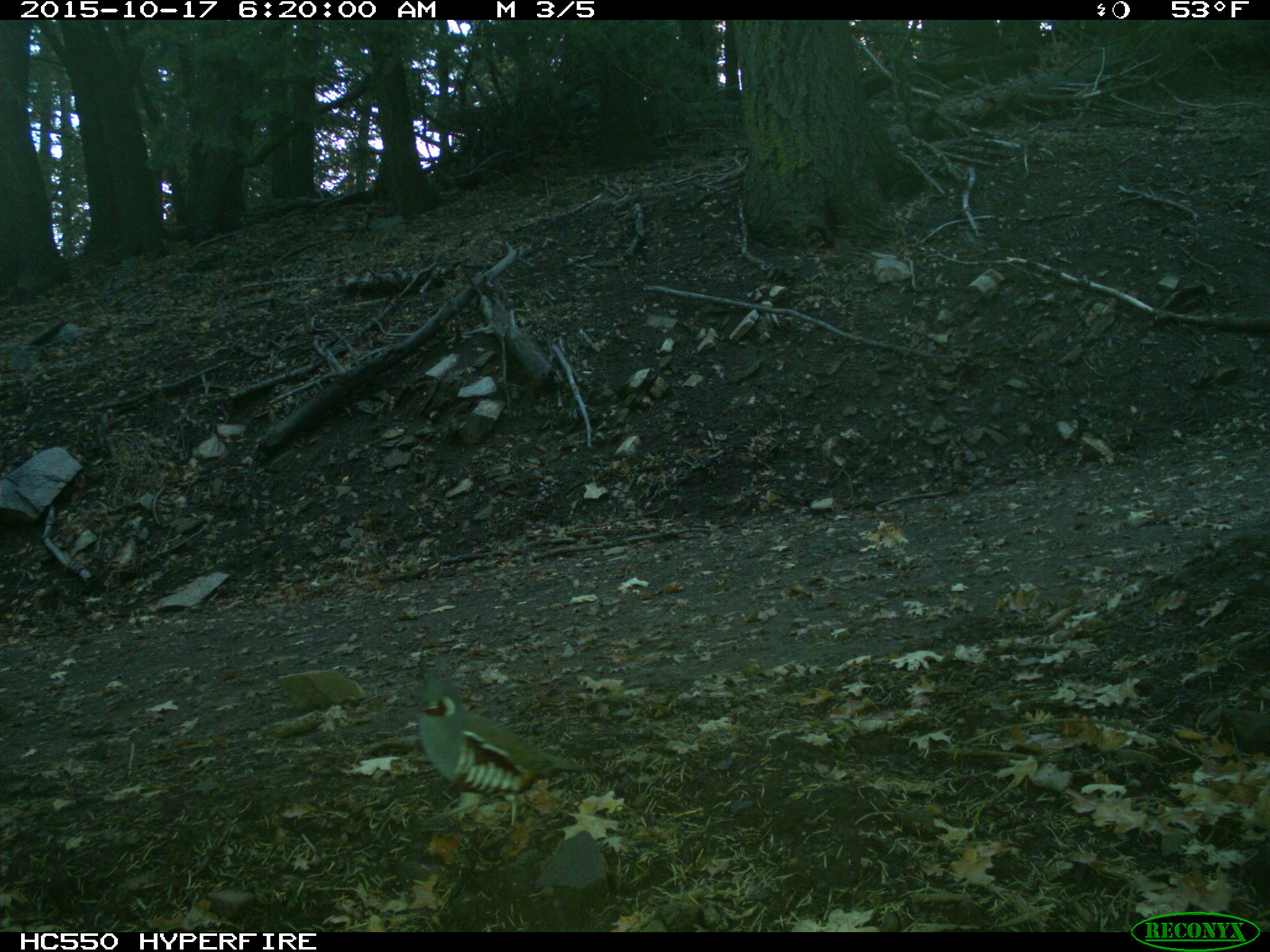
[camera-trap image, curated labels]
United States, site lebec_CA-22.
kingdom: Animalia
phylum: Chordata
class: Aves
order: Galliformes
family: Odontophoridae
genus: Callipepla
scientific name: Callipepla californica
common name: california quail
Callipepla californica (california quail).